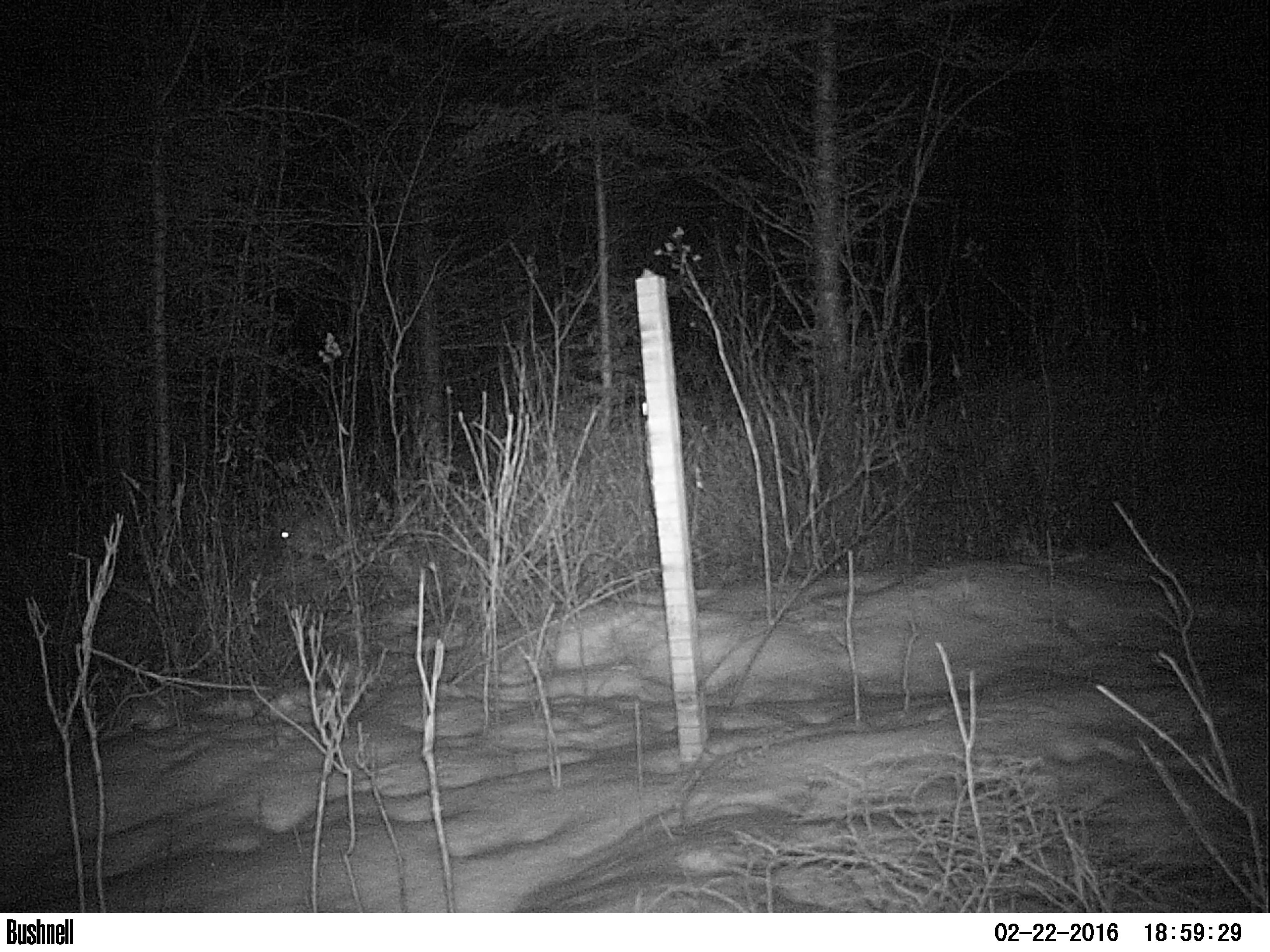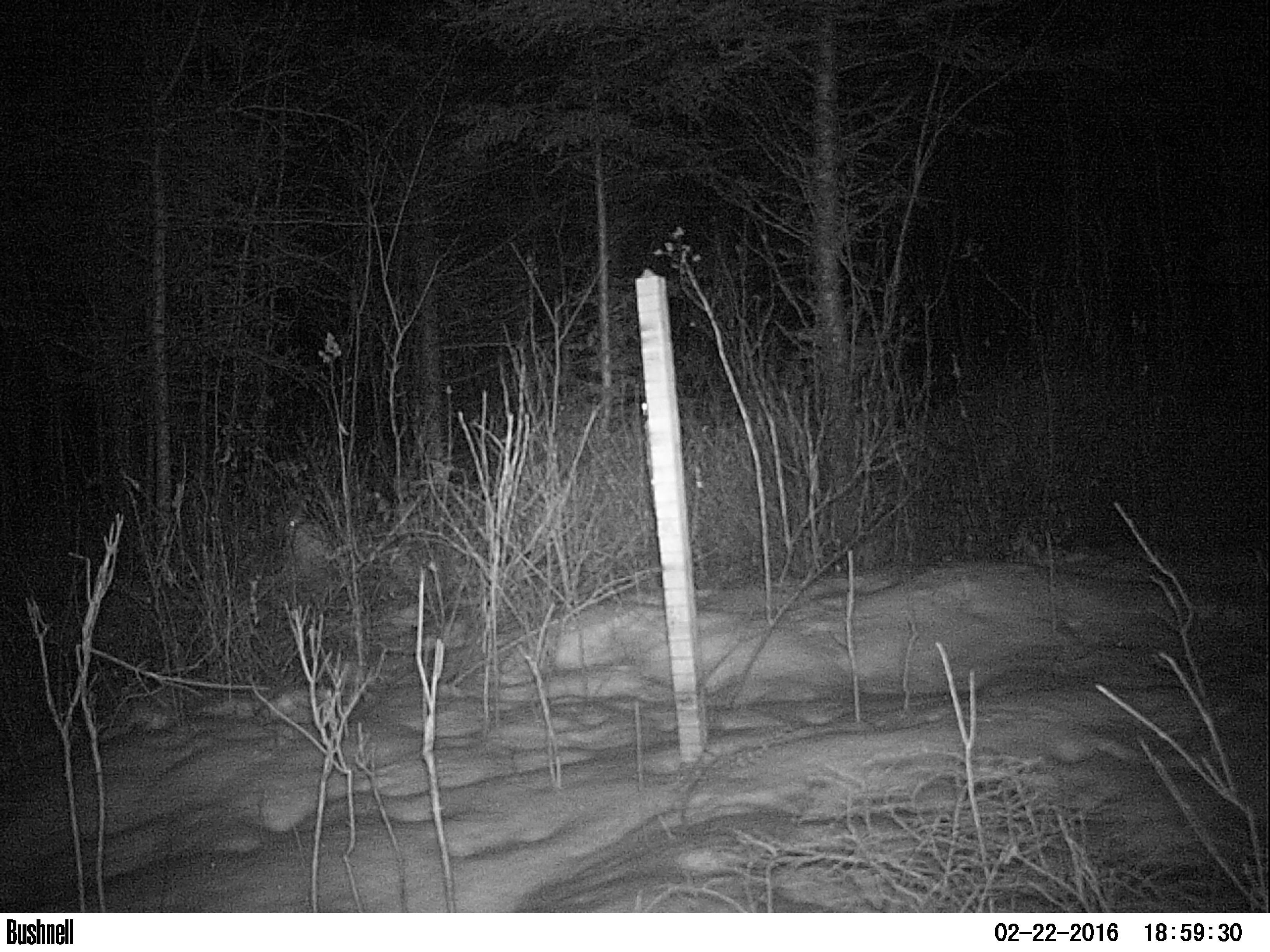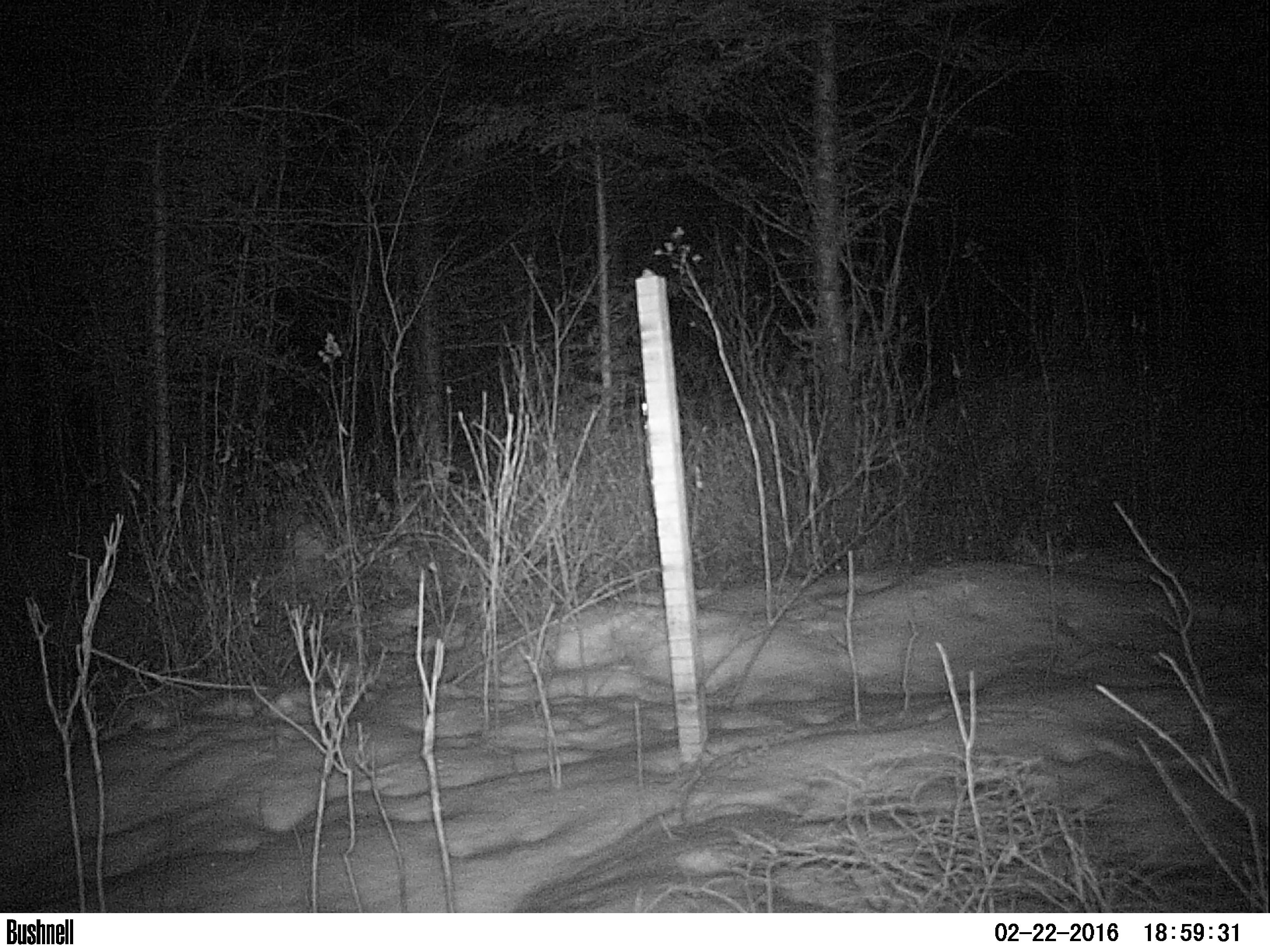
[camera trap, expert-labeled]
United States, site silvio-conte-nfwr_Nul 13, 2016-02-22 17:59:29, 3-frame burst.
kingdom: Animalia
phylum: Chordata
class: Mammalia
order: Lagomorpha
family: Leporidae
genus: Lepus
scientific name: Lepus americanus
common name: snowshoe hare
Snowshoe hare (Lepus americanus).